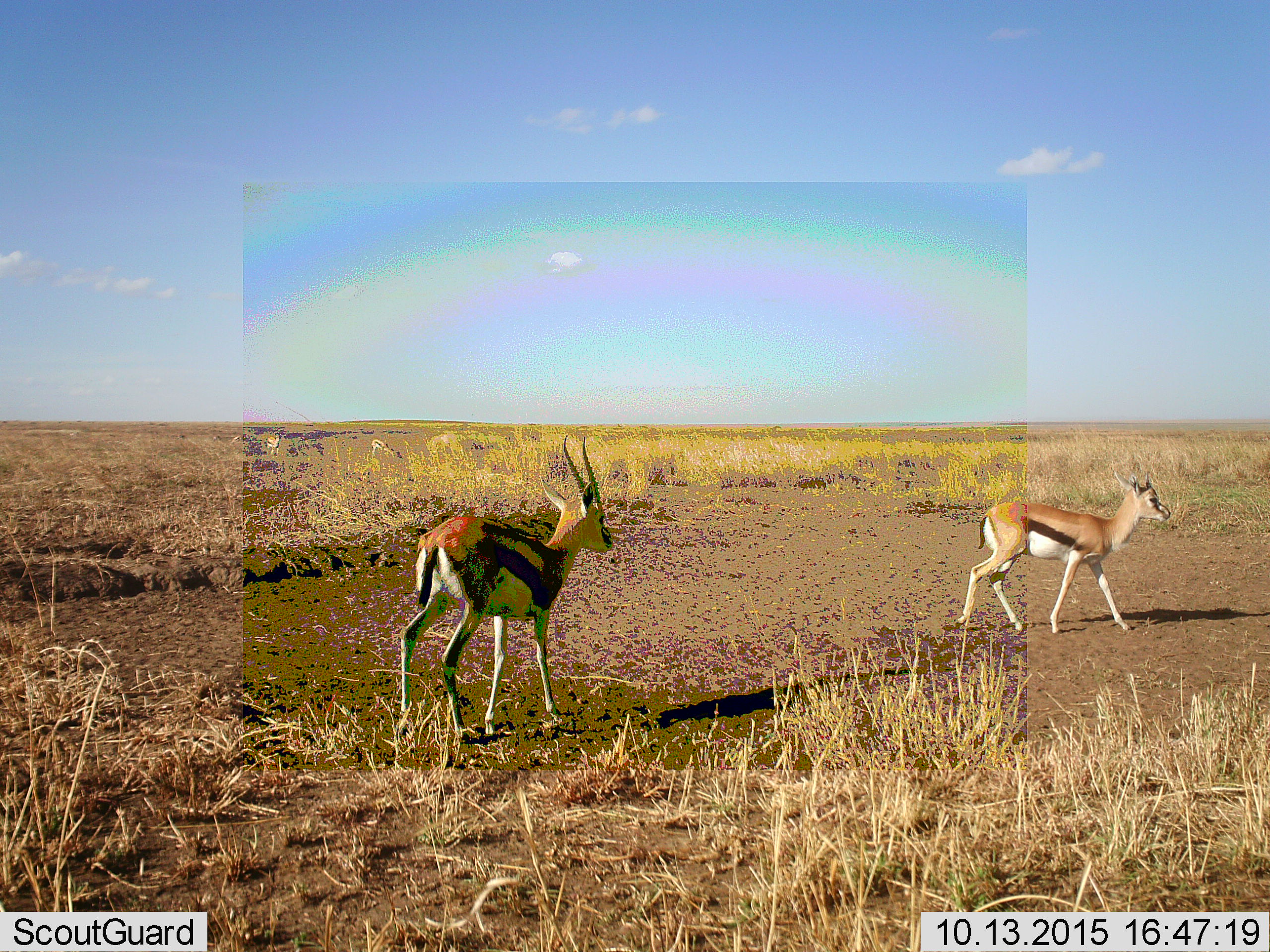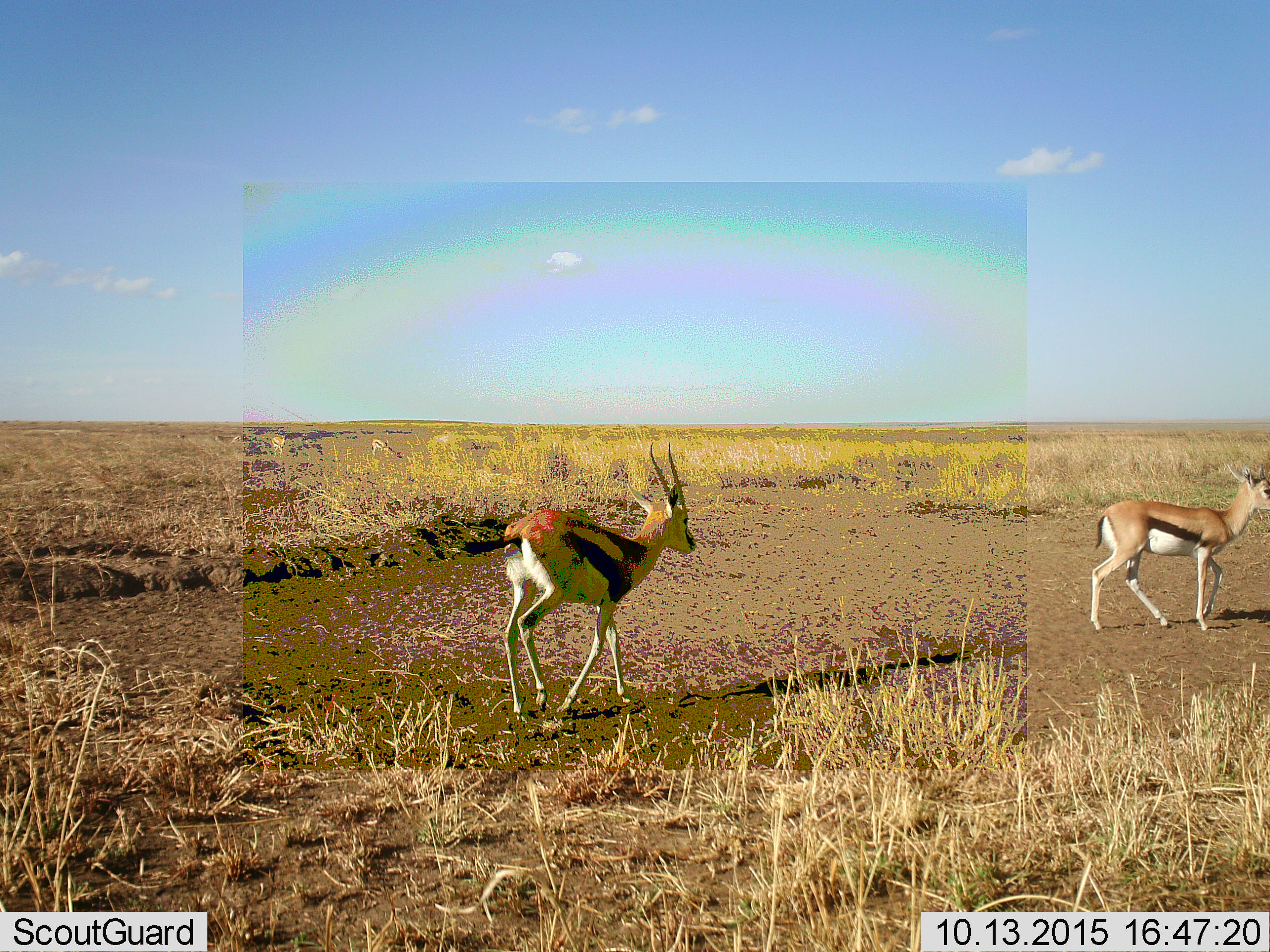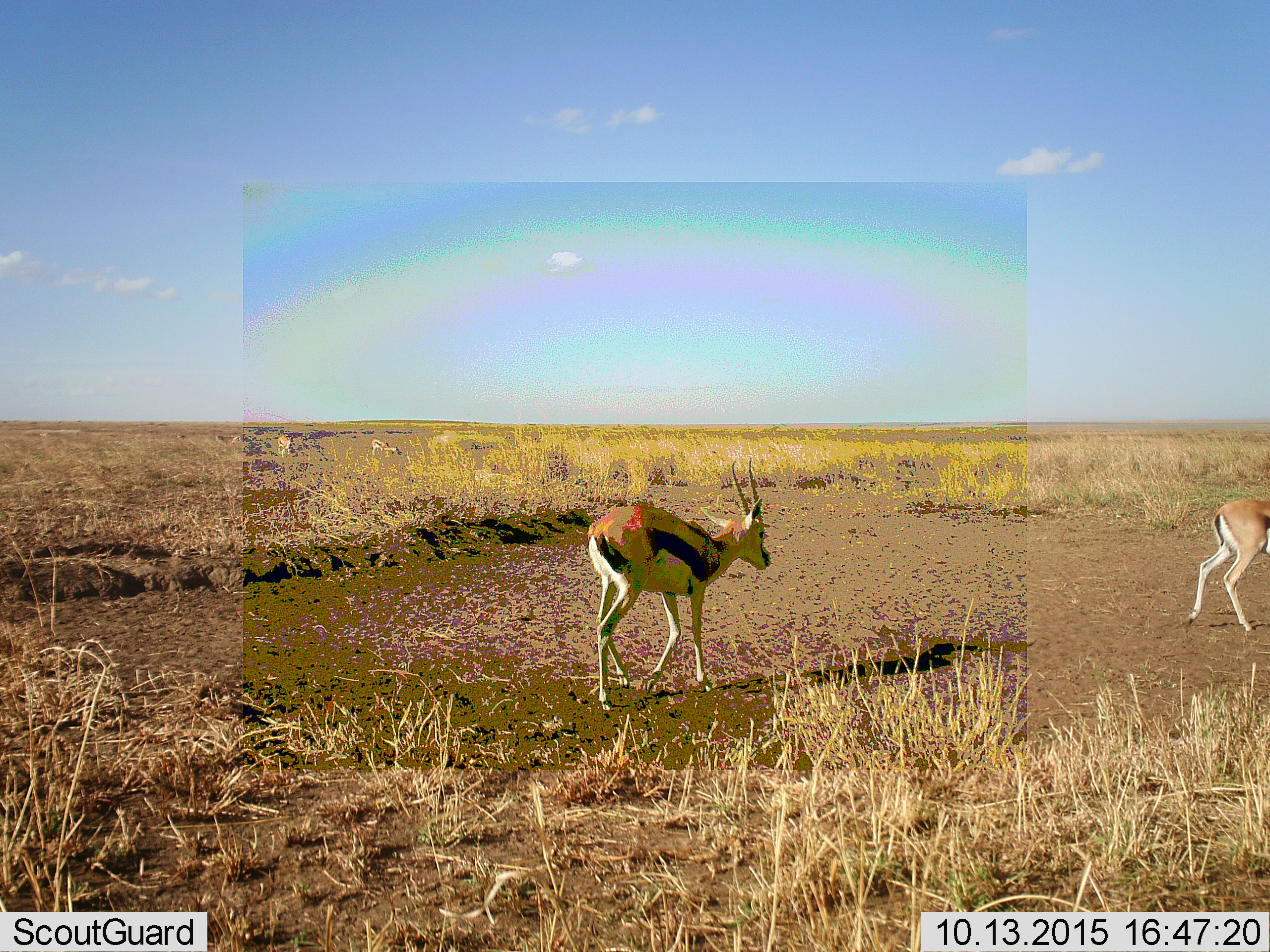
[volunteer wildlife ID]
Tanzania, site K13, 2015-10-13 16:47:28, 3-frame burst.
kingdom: Animalia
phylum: Chordata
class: Mammalia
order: Artiodactyla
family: Bovidae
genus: Eudorcas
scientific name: Eudorcas thomsonii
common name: thomson's gazelle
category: gazellethomsons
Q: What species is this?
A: Gazellethomsons (thomson's gazelle) (Eudorcas thomsonii).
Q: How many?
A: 4.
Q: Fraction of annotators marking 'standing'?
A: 25%.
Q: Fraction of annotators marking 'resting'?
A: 0%.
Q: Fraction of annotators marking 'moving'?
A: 100%.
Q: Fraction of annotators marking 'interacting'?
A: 12%.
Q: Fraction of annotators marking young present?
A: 25%.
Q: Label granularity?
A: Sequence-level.